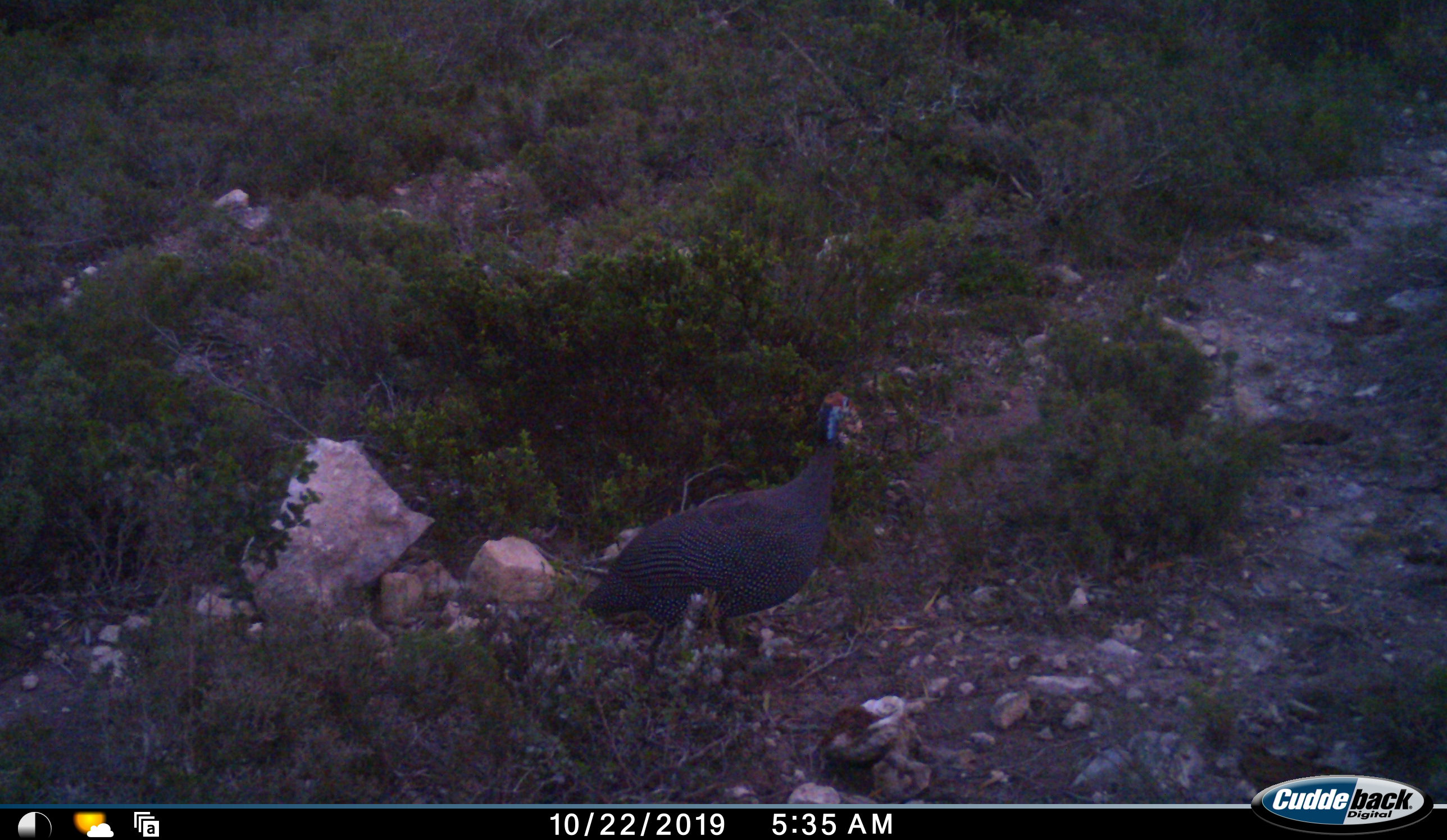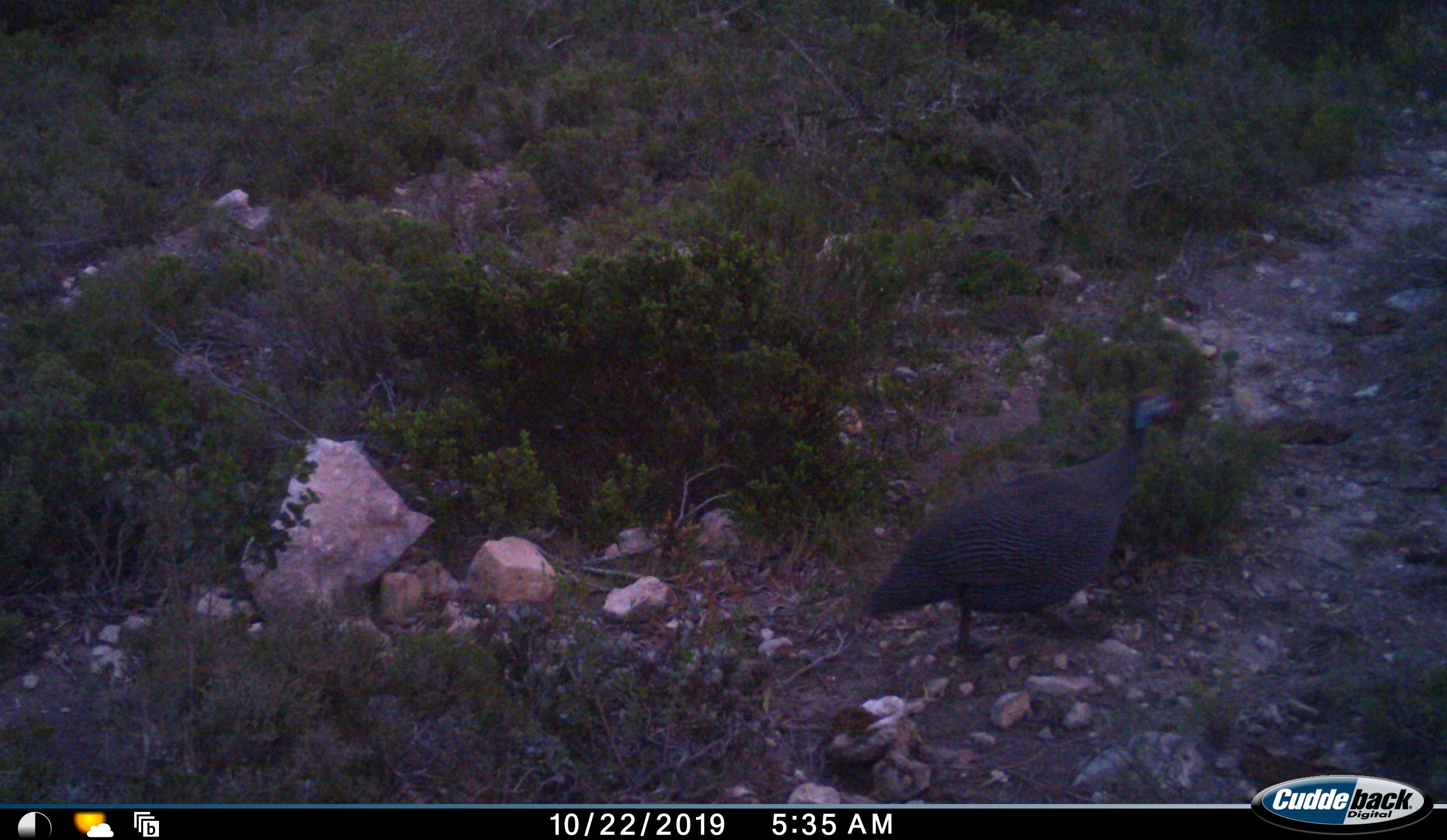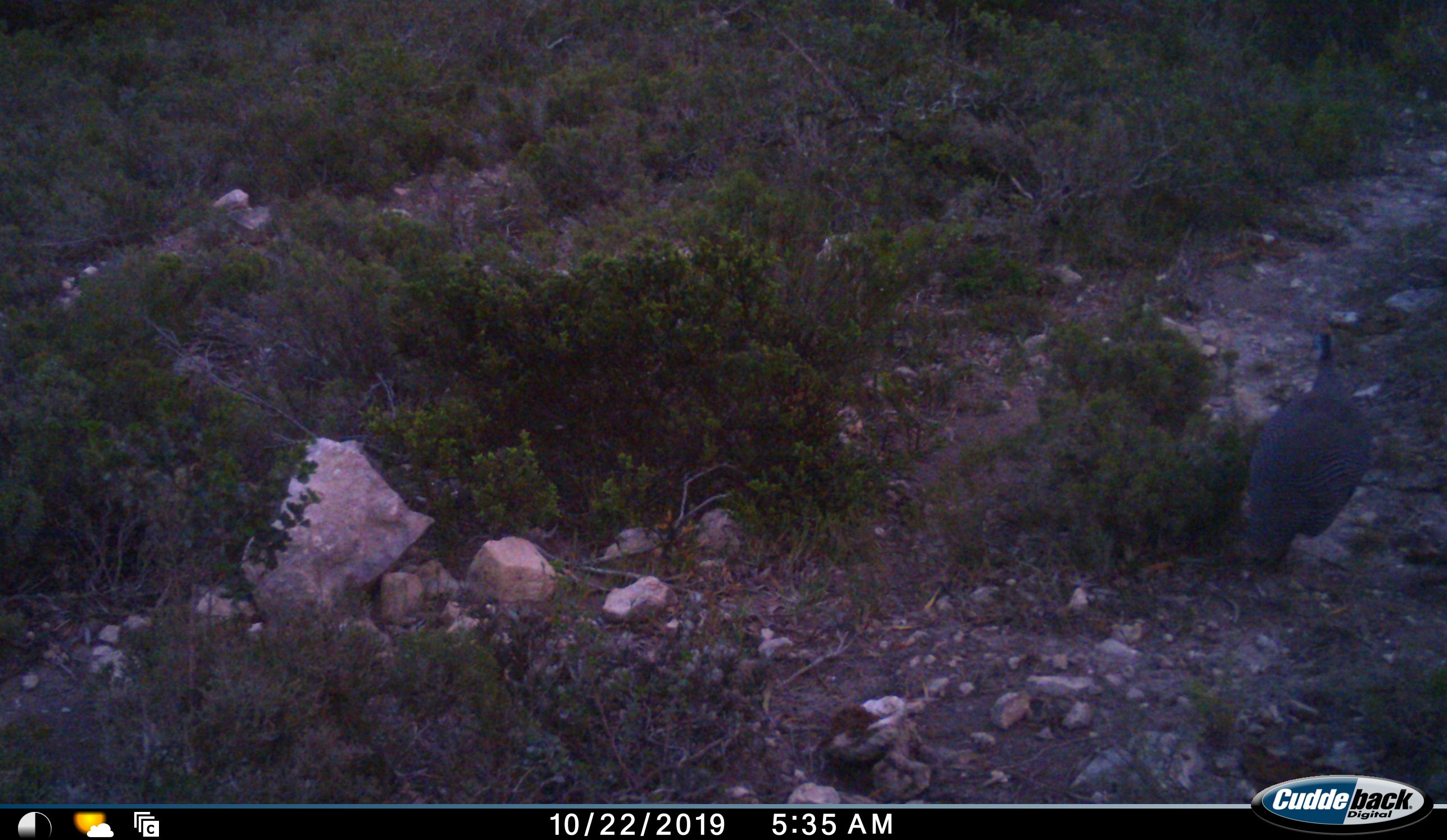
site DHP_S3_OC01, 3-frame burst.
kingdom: Animalia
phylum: Chordata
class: Aves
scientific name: Aves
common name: bird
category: birdother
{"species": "birdother (bird) (Aves)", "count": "1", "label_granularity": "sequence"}